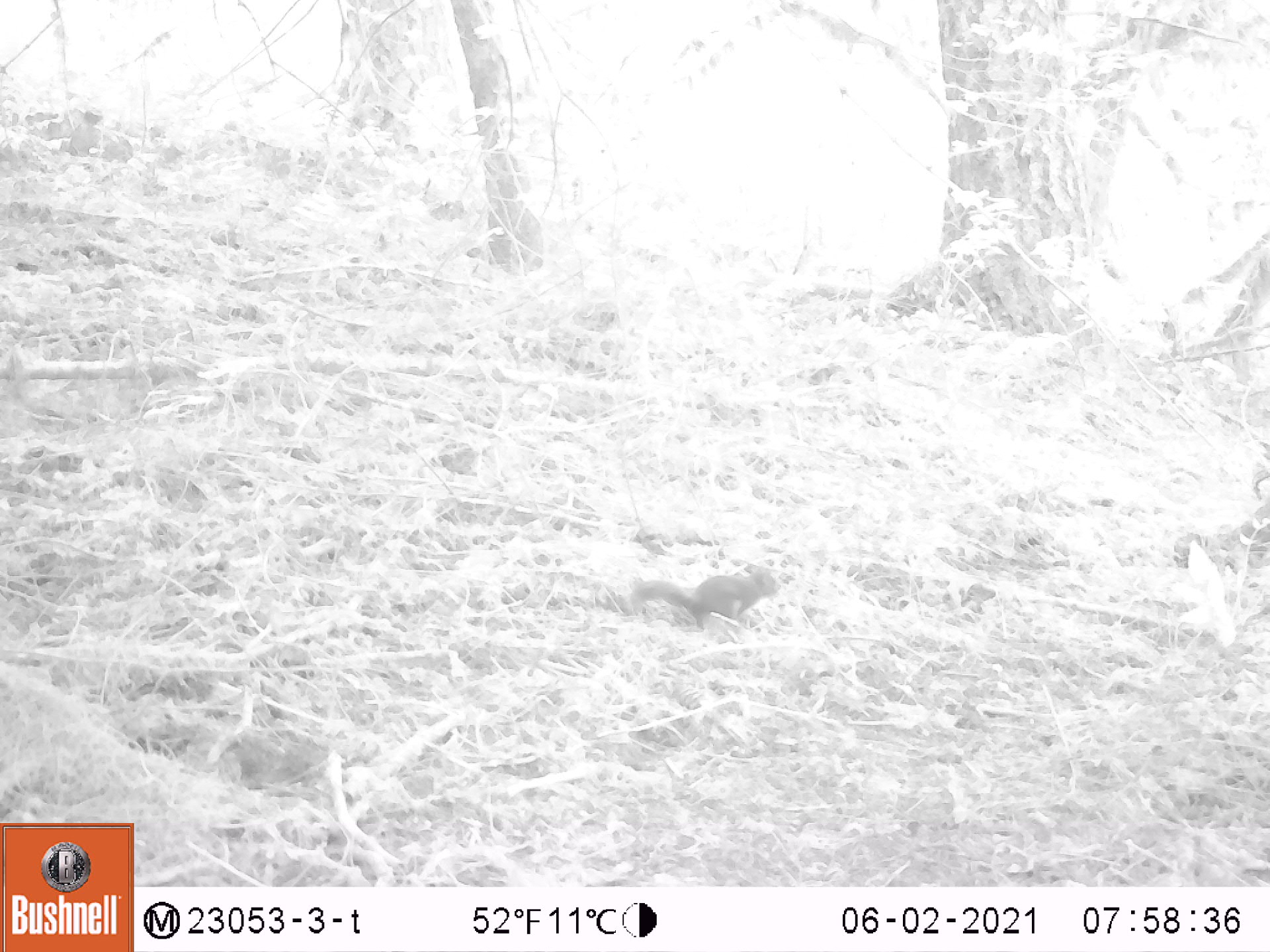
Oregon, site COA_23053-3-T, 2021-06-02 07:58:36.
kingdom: Animalia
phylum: Chordata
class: Mammalia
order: Rodentia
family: Sciuridae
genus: Tamiasciurus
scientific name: Tamiasciurus douglasii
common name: douglas squirrel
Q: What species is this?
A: Douglas squirrel (Tamiasciurus douglasii).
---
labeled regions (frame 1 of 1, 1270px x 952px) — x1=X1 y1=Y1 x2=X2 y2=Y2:
douglas squirrel: x1=629 y1=560 x2=784 y2=630